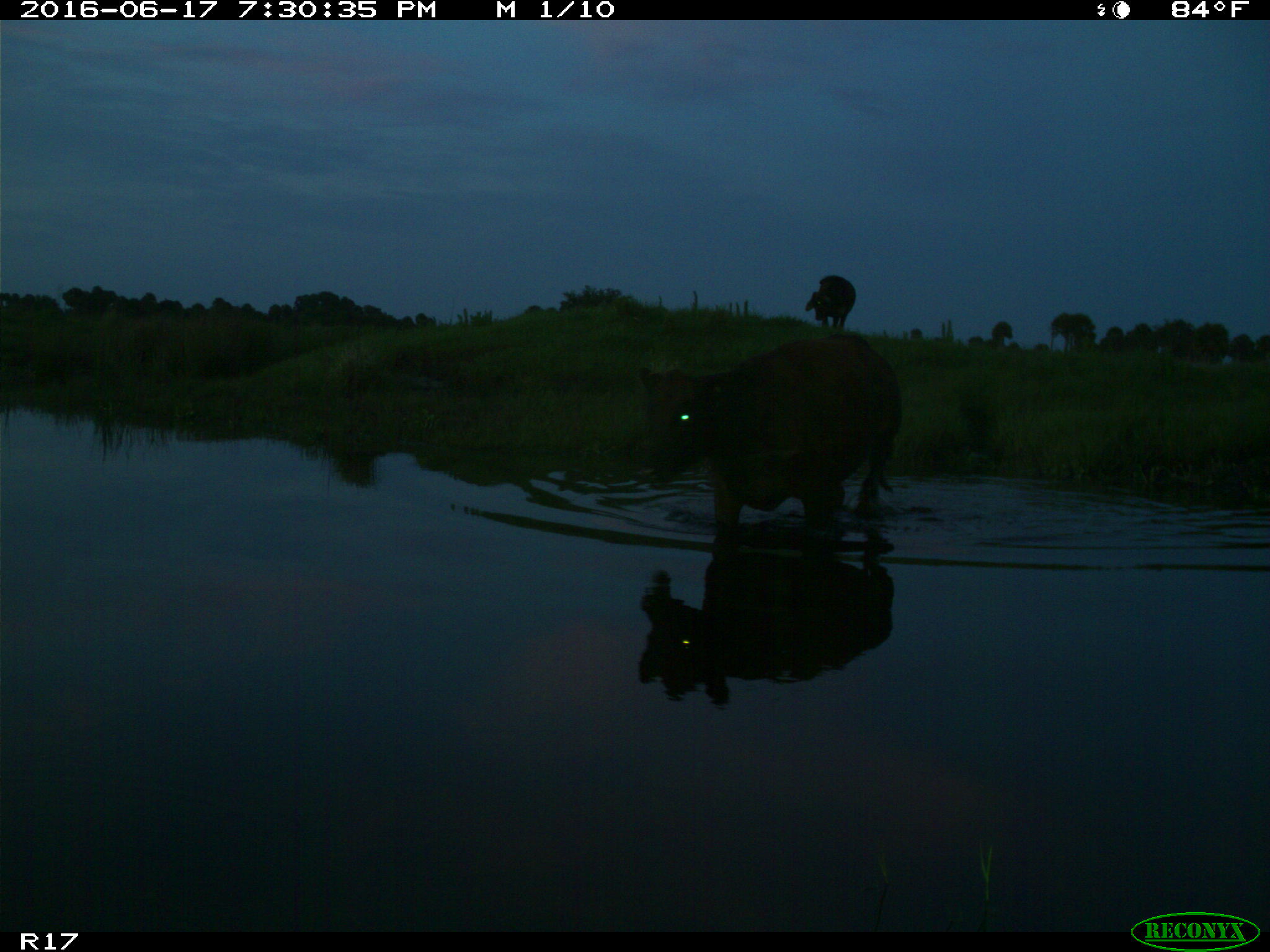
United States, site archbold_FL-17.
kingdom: Animalia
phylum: Chordata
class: Mammalia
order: Artiodactyla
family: Bovidae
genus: Bos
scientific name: Bos taurus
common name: domestic cow